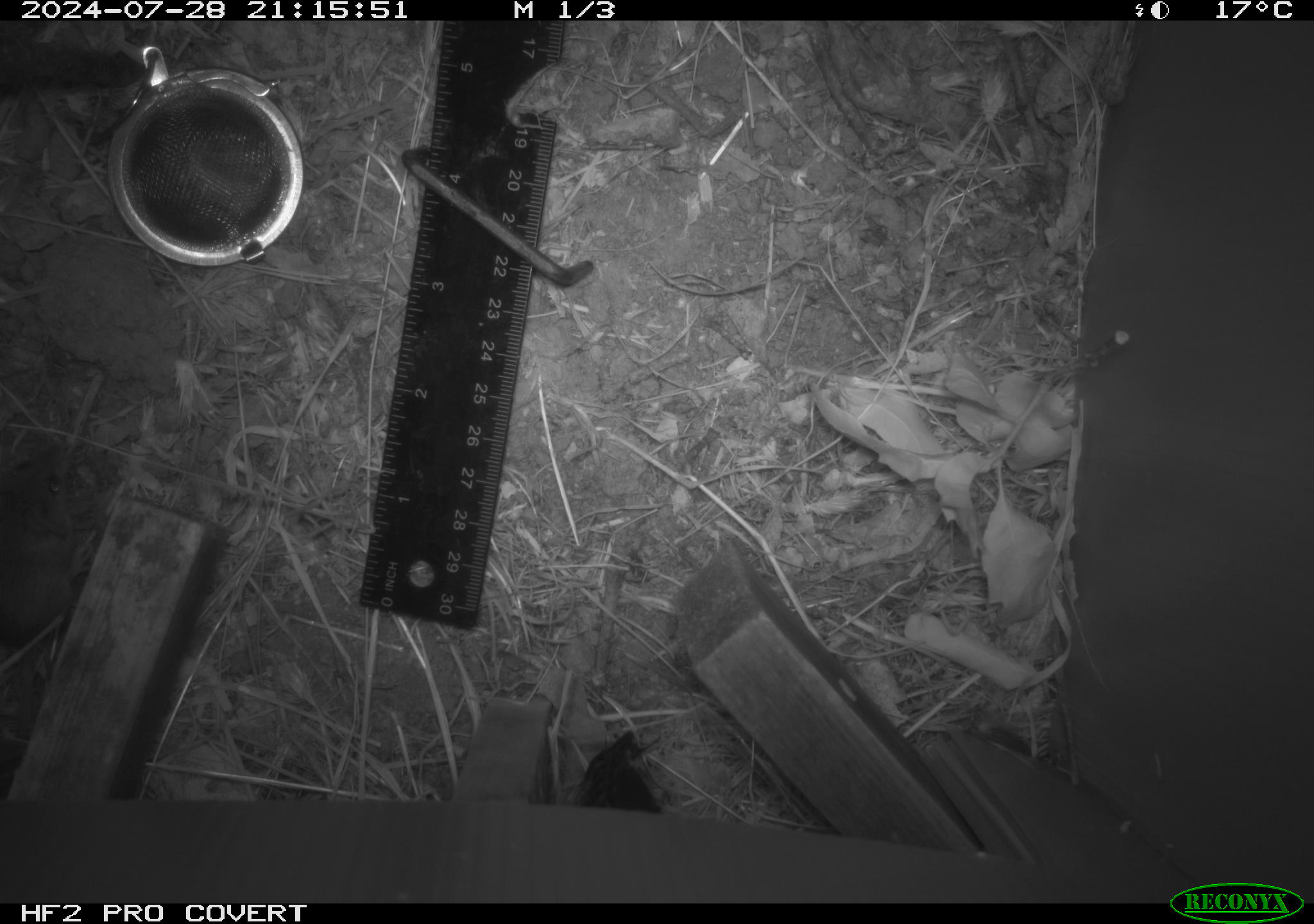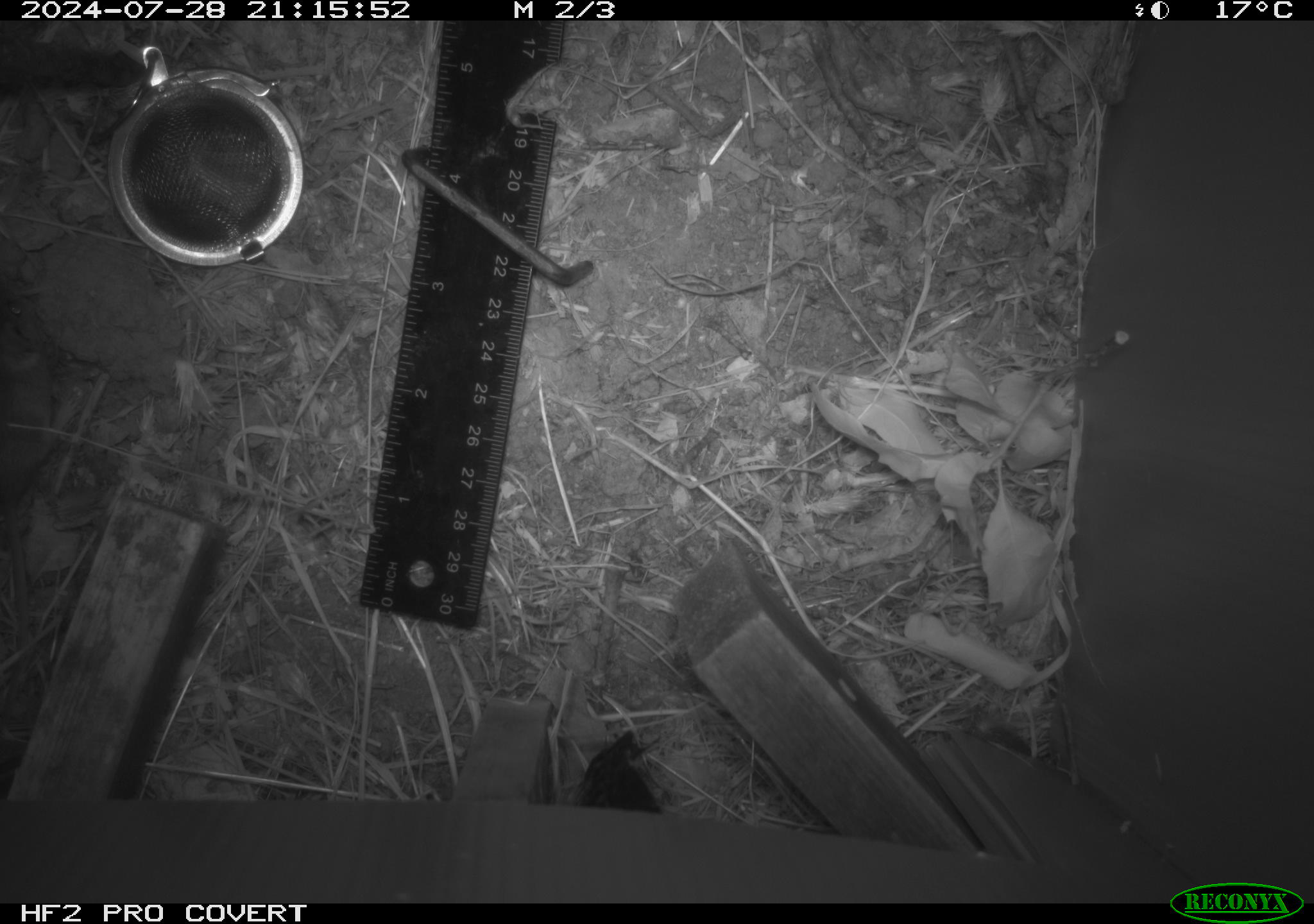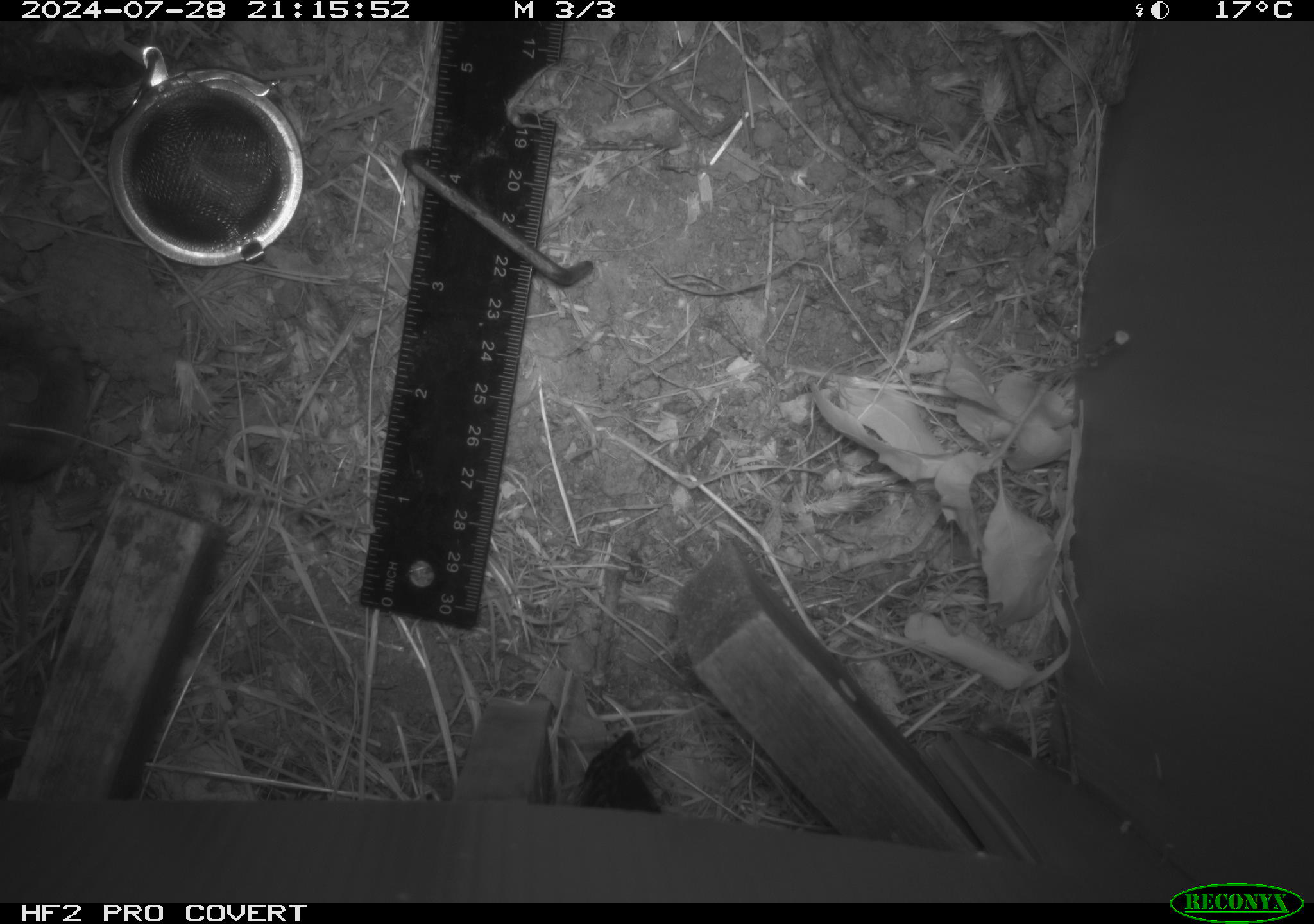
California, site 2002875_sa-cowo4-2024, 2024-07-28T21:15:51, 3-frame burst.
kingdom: Animalia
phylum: Chordata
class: Mammalia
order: Rodentia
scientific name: Rodentia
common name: mouse species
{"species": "mouse species (Rodentia)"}